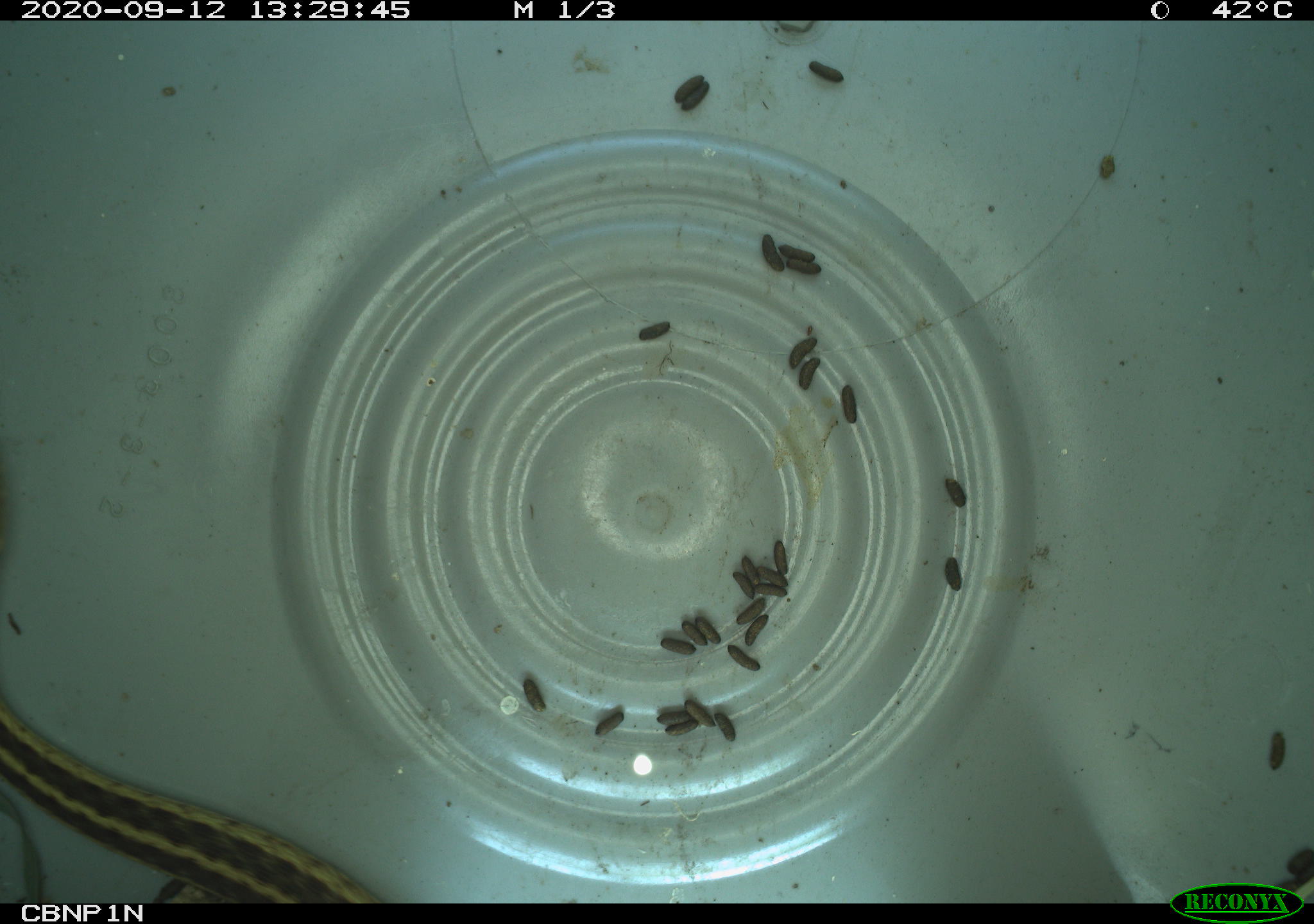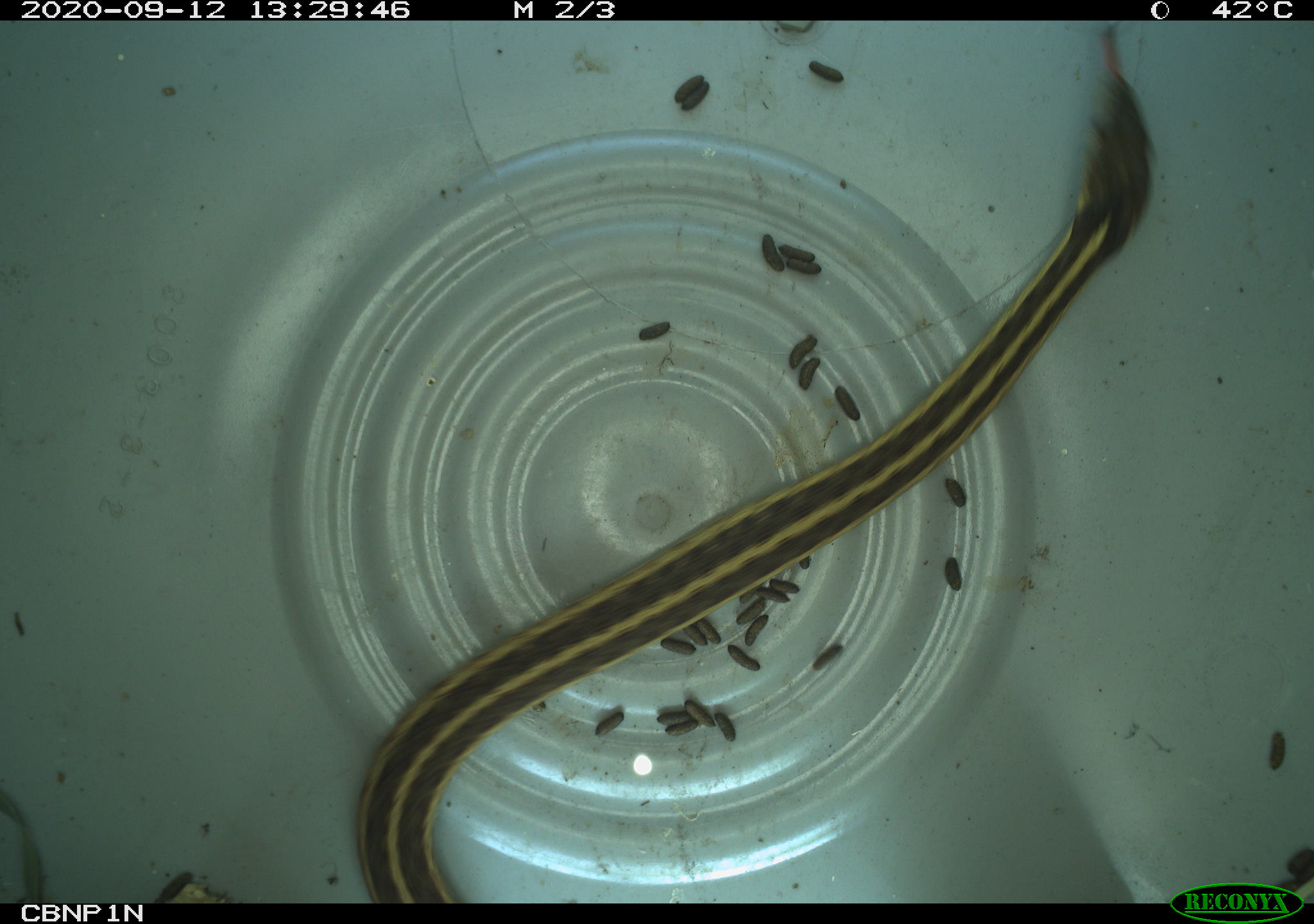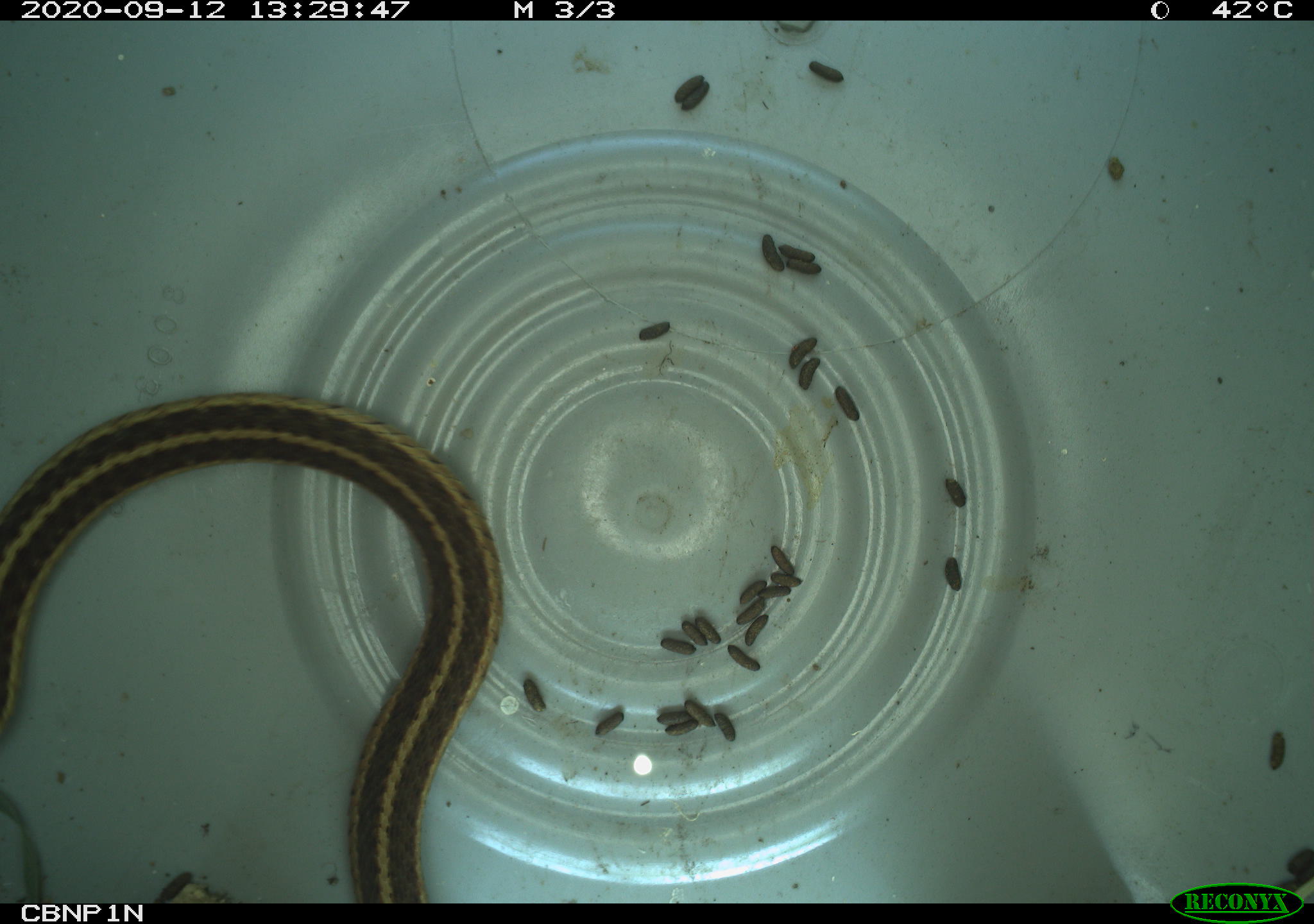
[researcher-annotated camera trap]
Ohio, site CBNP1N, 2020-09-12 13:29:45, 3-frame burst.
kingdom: Animalia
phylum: Chordata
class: Reptilia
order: Squamata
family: Colubridae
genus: Thamnophis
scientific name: Thamnophis sirtalis sirtalis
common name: eastern gartersnake